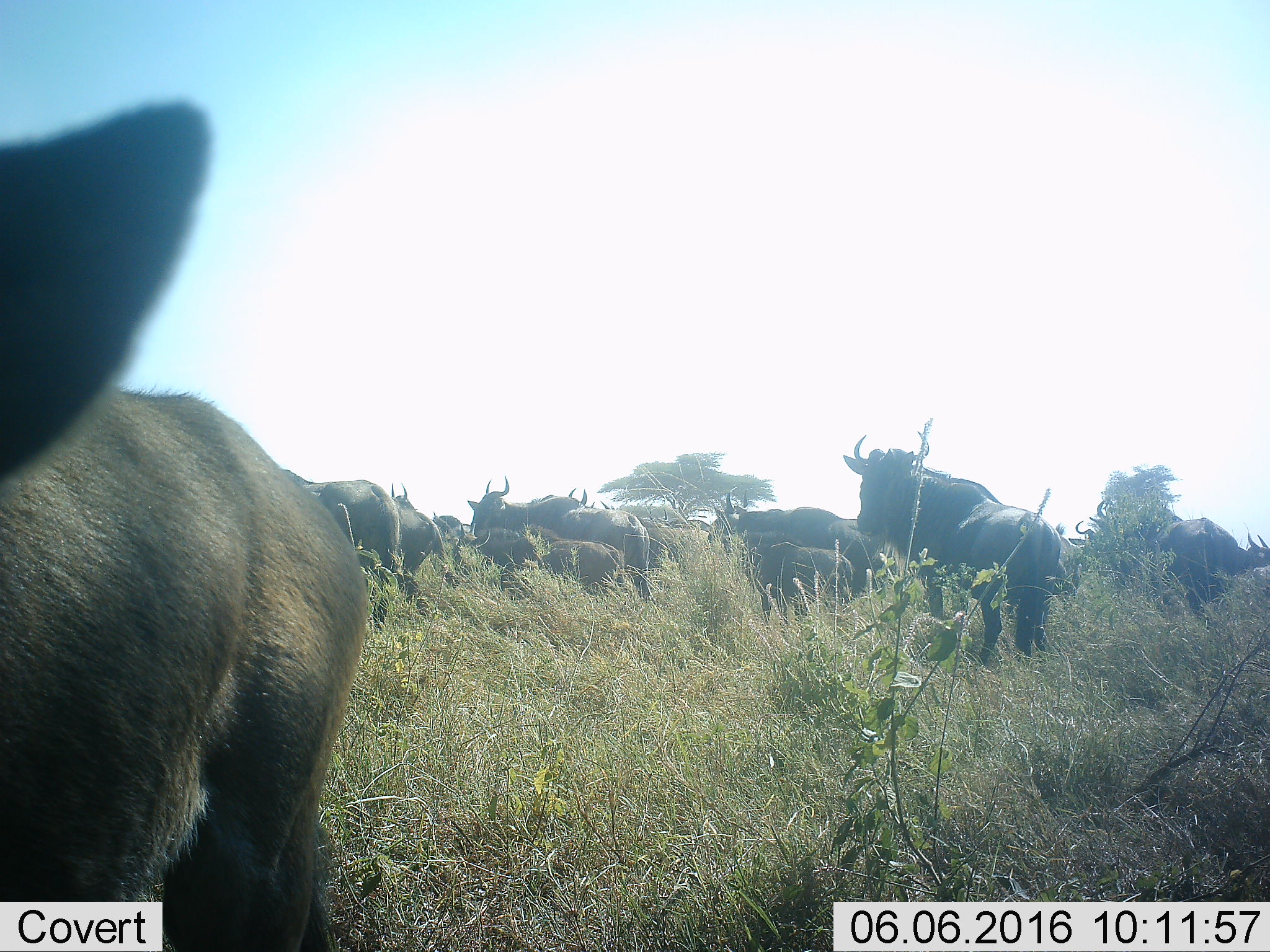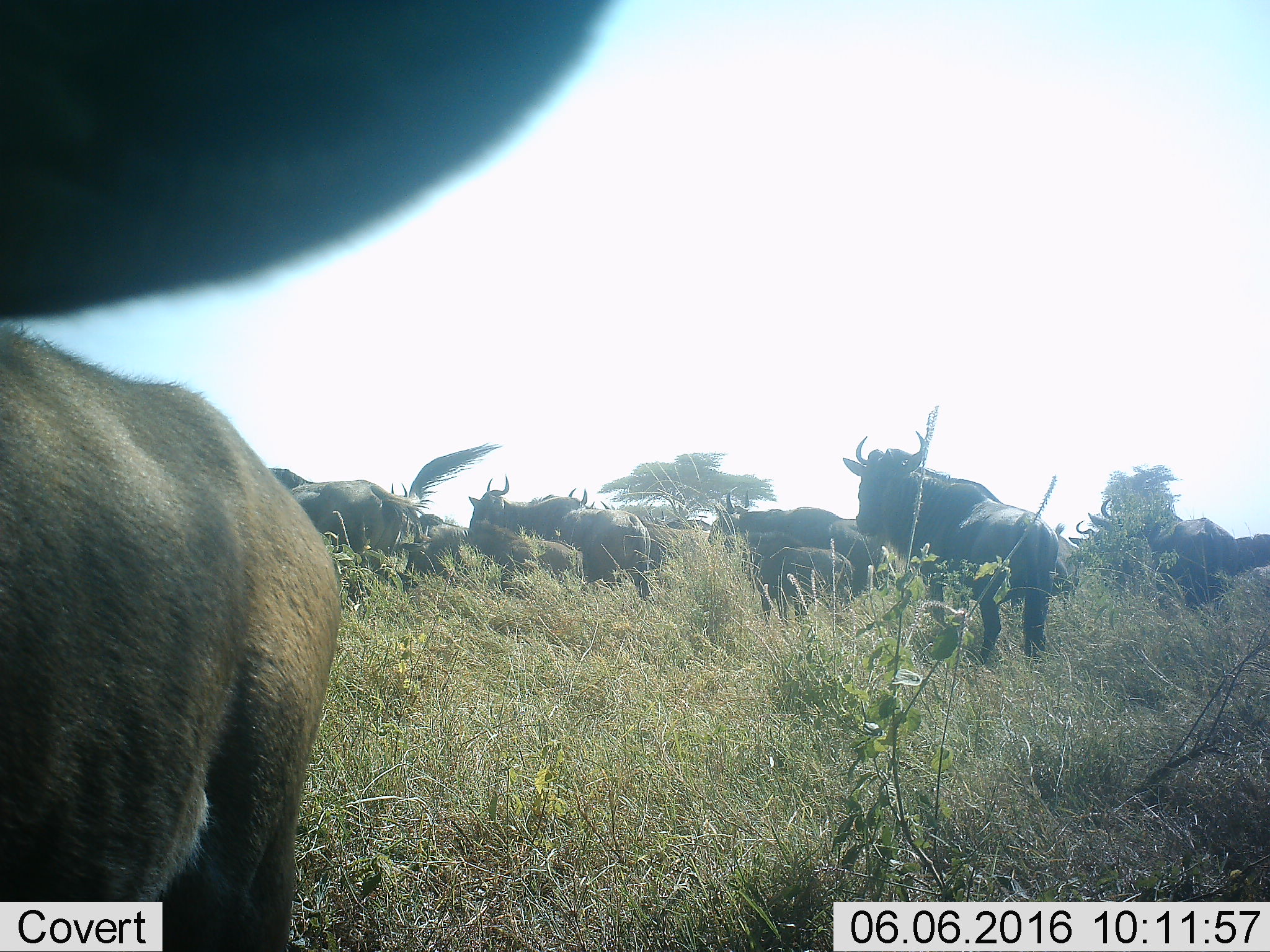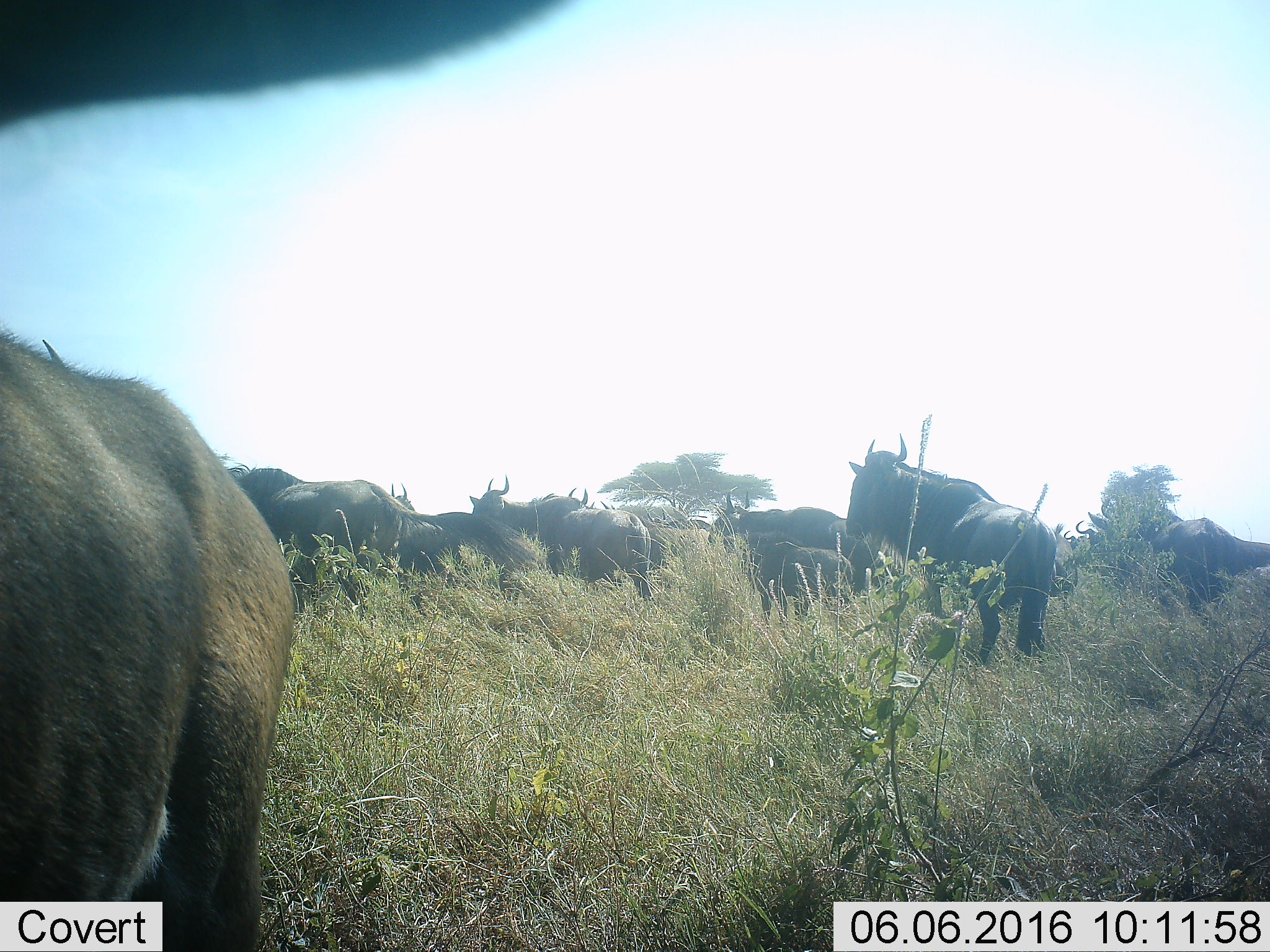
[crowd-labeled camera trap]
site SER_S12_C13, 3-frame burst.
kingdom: Animalia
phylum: Chordata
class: Mammalia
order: Artiodactyla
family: Bovidae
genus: Connochaetes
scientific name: Connochaetes taurinus taurinus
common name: blue wildebeest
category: wildebeestblue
Wildebeestblue (blue wildebeest) (Connochaetes taurinus taurinus), count 11-50. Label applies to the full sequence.